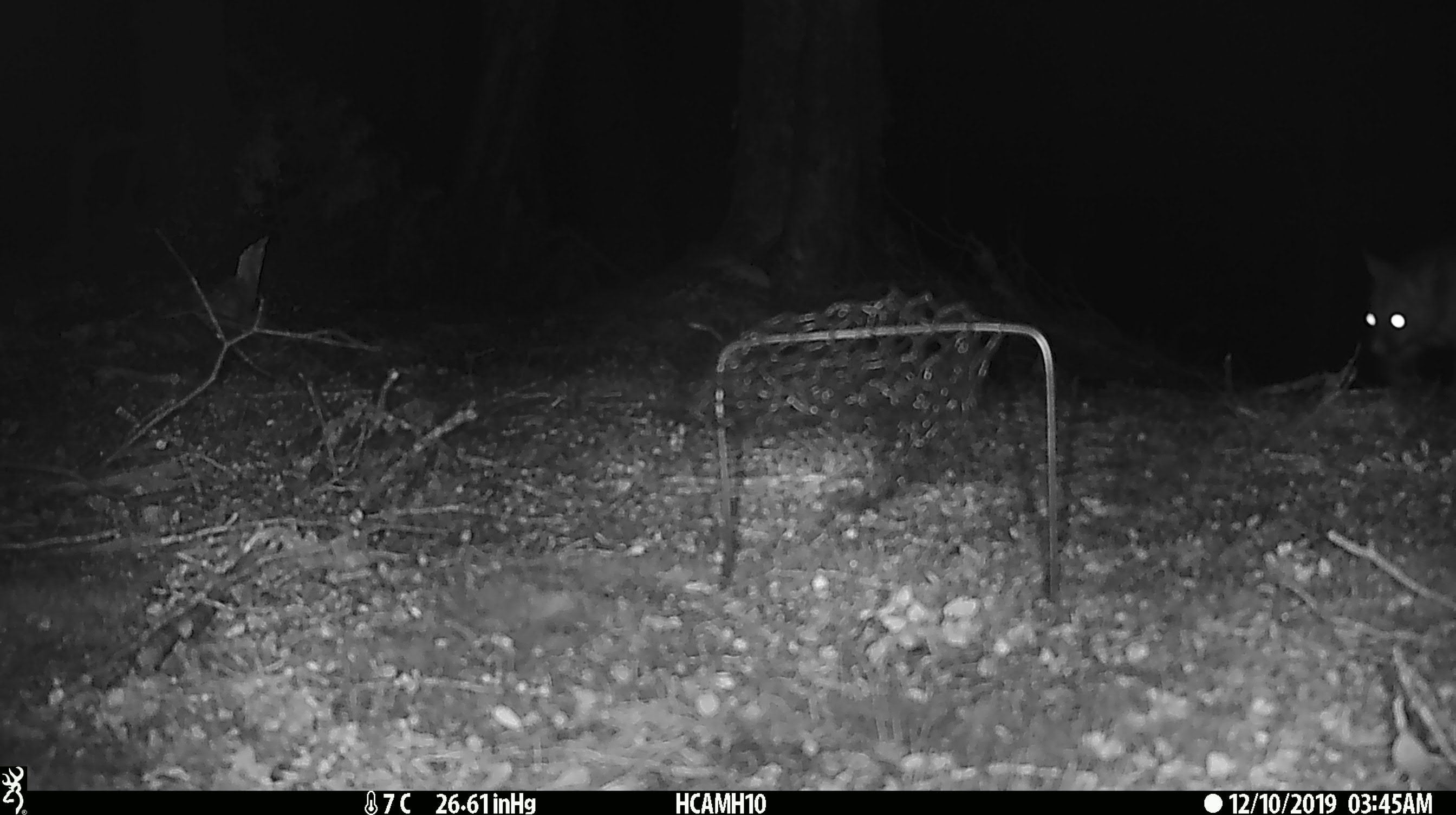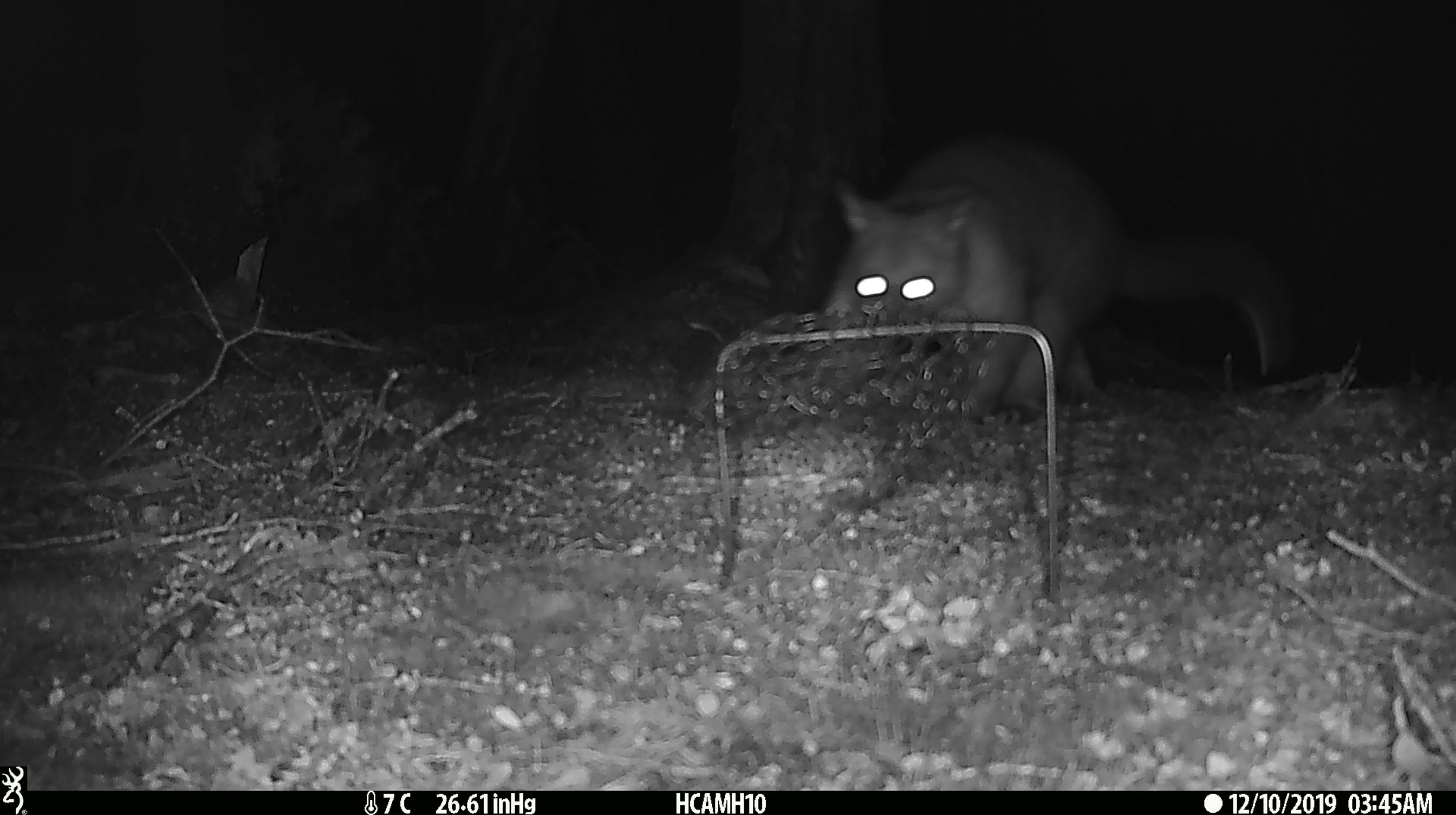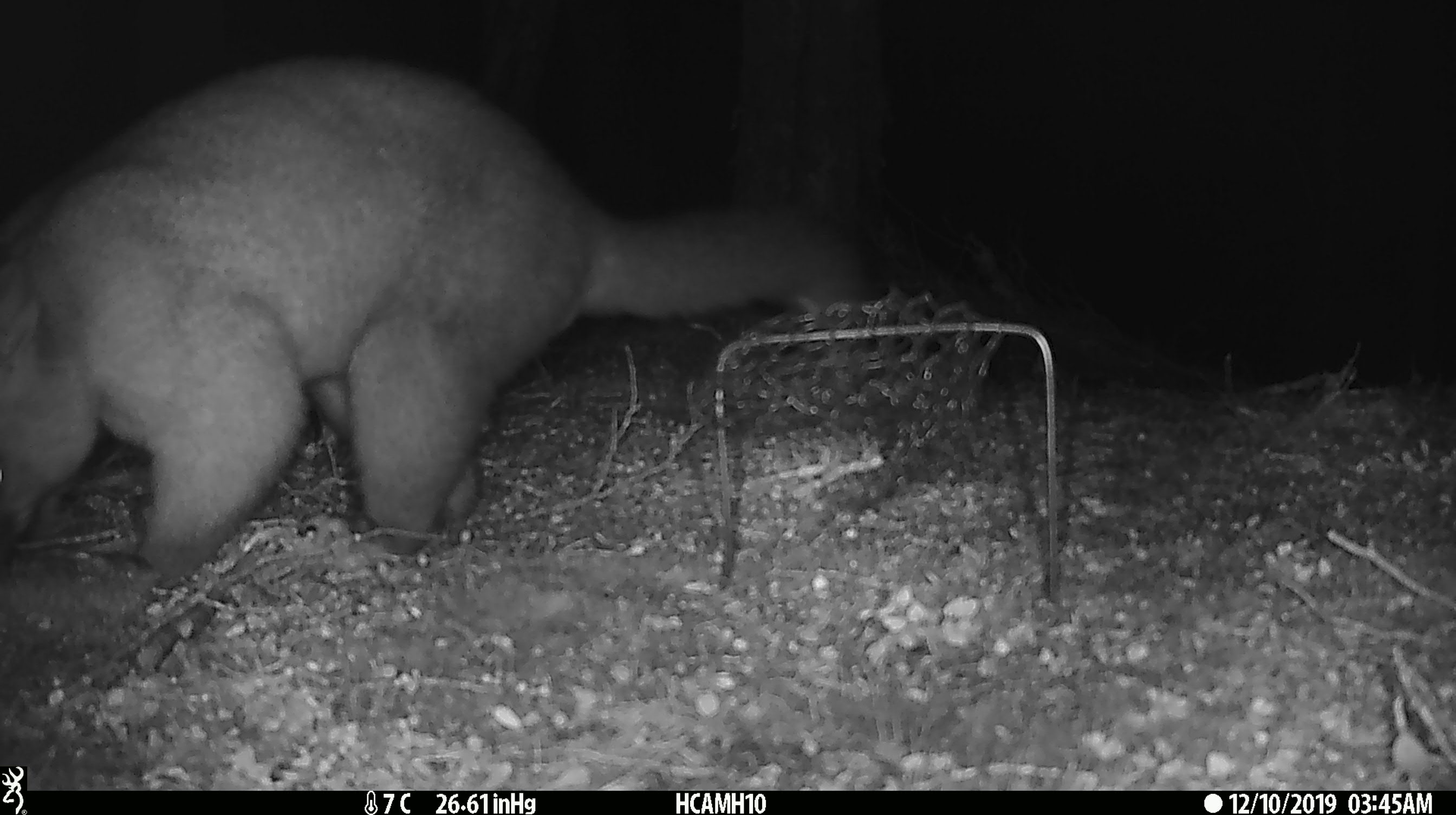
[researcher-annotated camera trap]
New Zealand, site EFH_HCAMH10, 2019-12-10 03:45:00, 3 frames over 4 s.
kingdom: Animalia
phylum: Chordata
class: Mammalia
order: Diprotodontia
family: Phalangeridae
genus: Trichosurus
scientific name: Trichosurus vulpecula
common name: common brushtail possum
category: possum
Possum (common brushtail possum) (Trichosurus vulpecula).